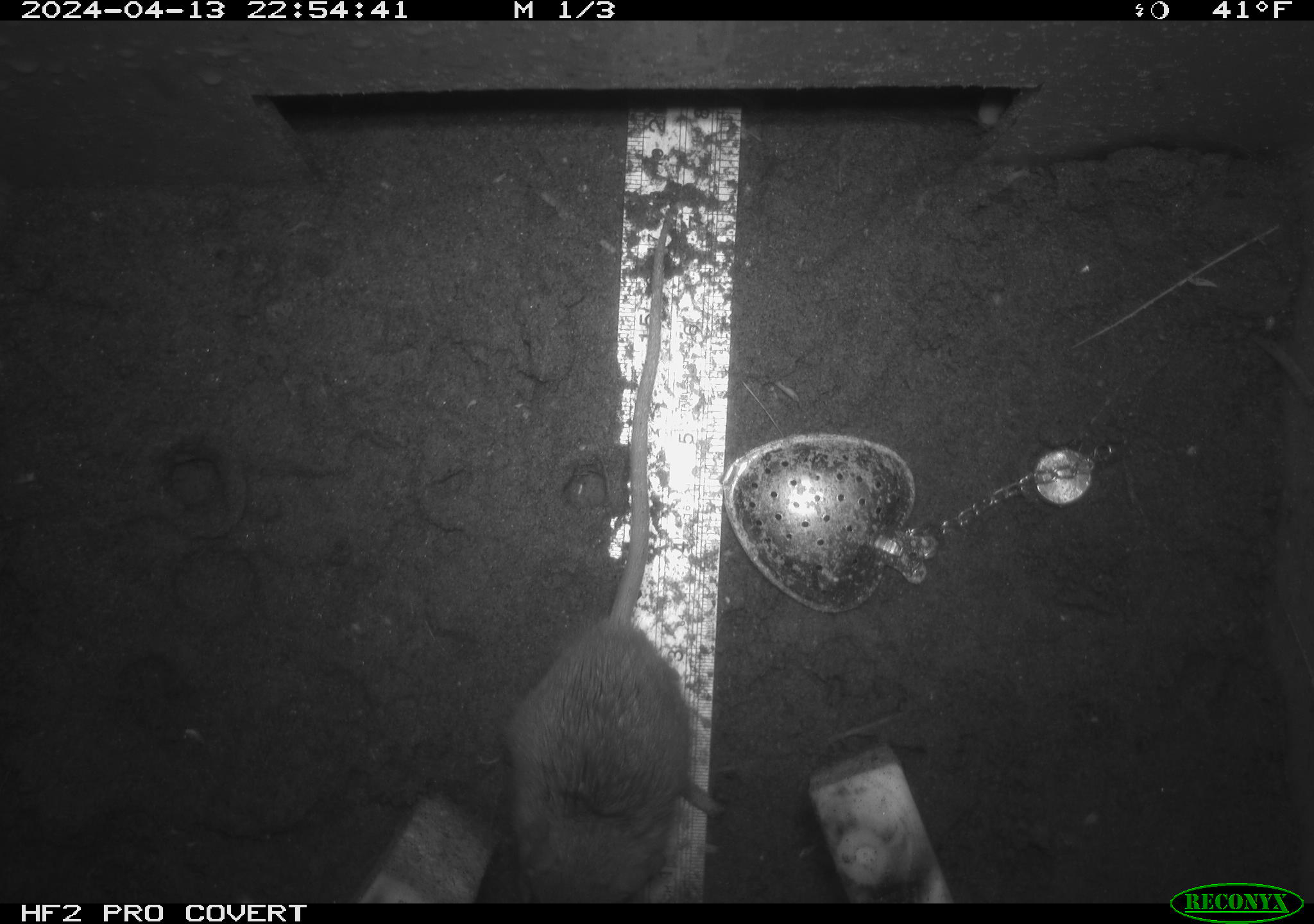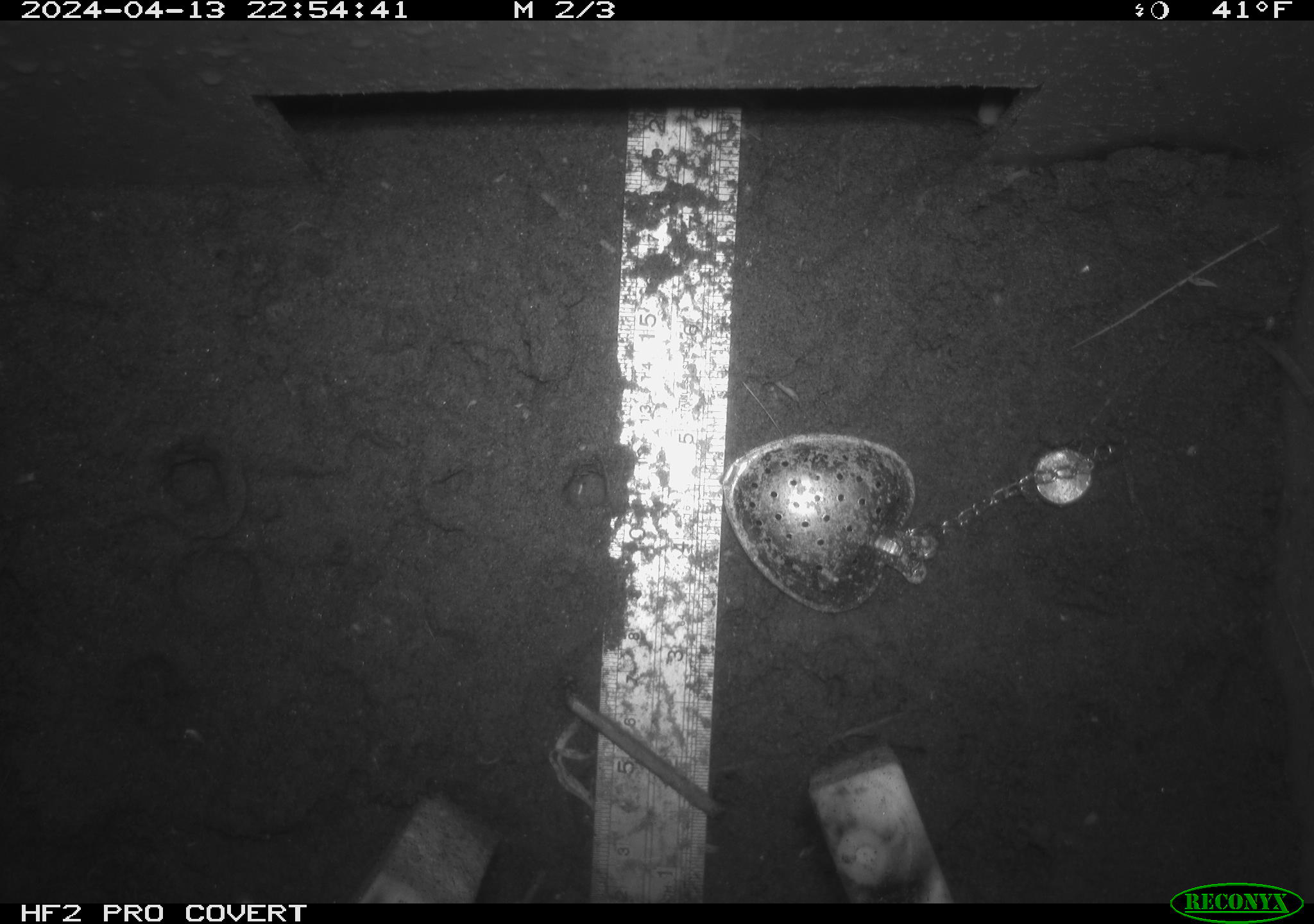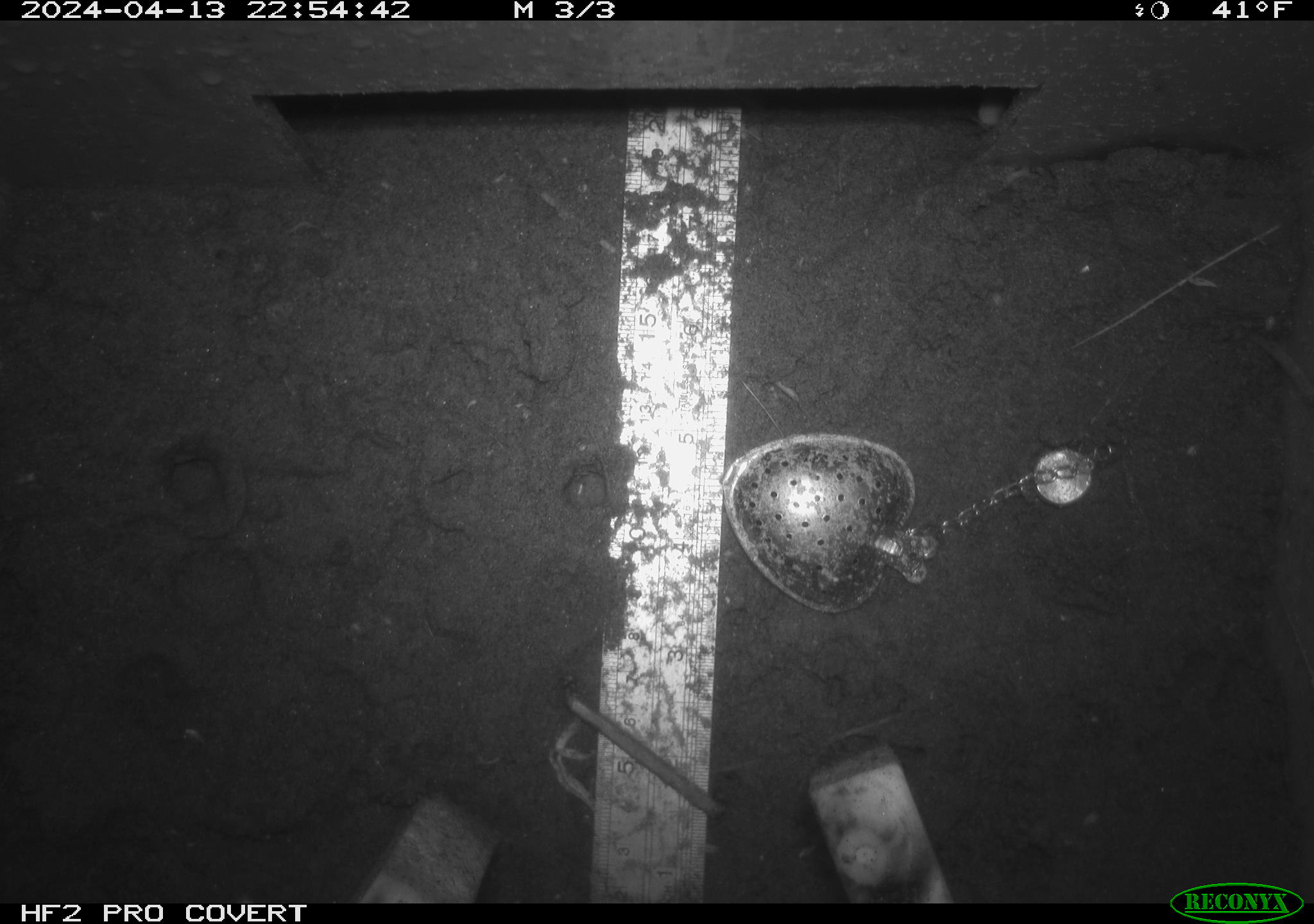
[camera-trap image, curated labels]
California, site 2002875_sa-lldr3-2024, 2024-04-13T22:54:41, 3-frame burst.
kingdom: Animalia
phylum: Chordata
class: Mammalia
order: Rodentia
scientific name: Rodentia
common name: rodent